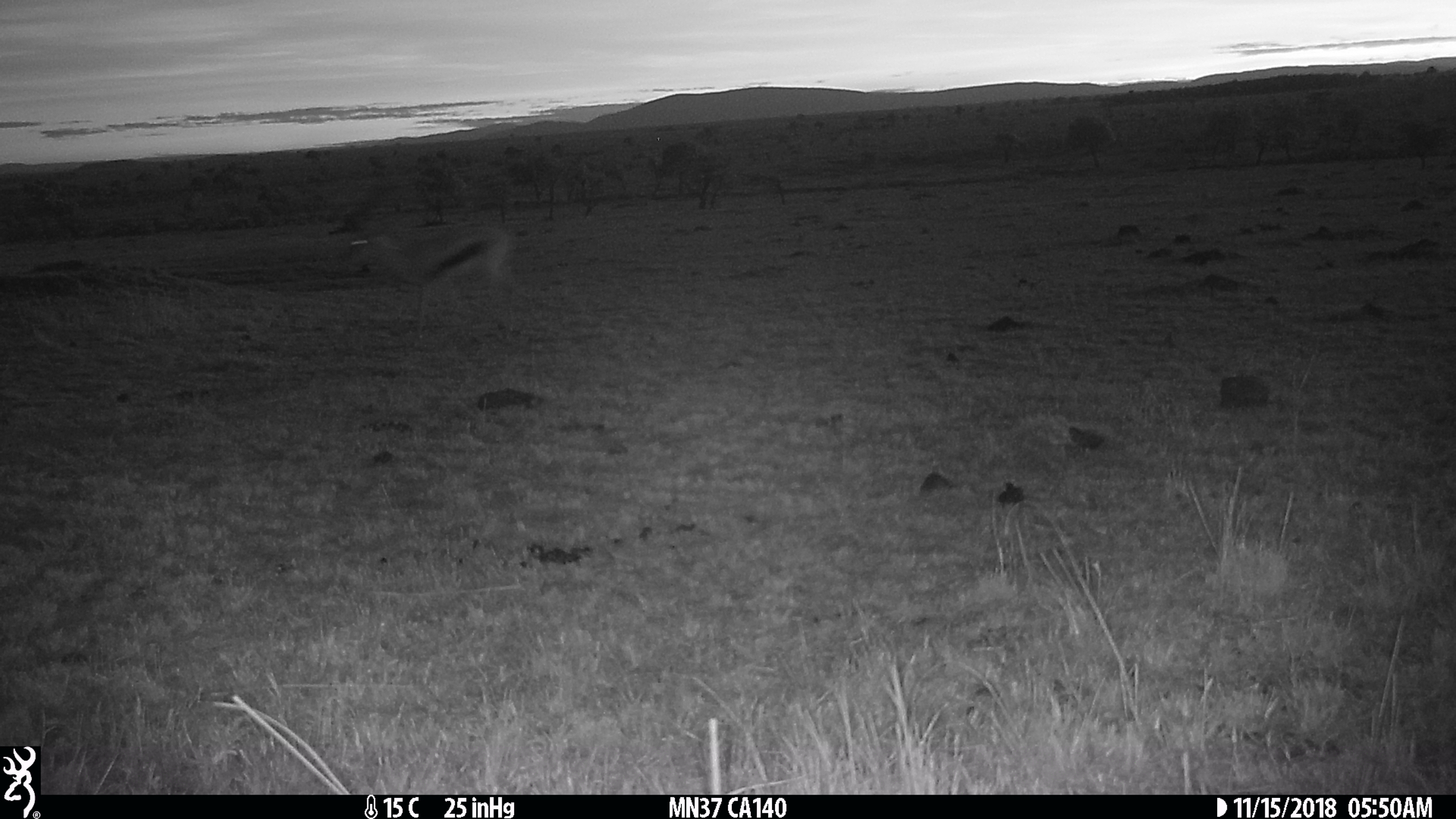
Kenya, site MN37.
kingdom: Animalia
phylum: Chordata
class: Mammalia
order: Artiodactyla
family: Bovidae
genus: Eudorcas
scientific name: Eudorcas thomsonii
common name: thomon's gazelle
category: gazelle thomsons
Gazelle thomsons (thomon's gazelle) (Eudorcas thomsonii).